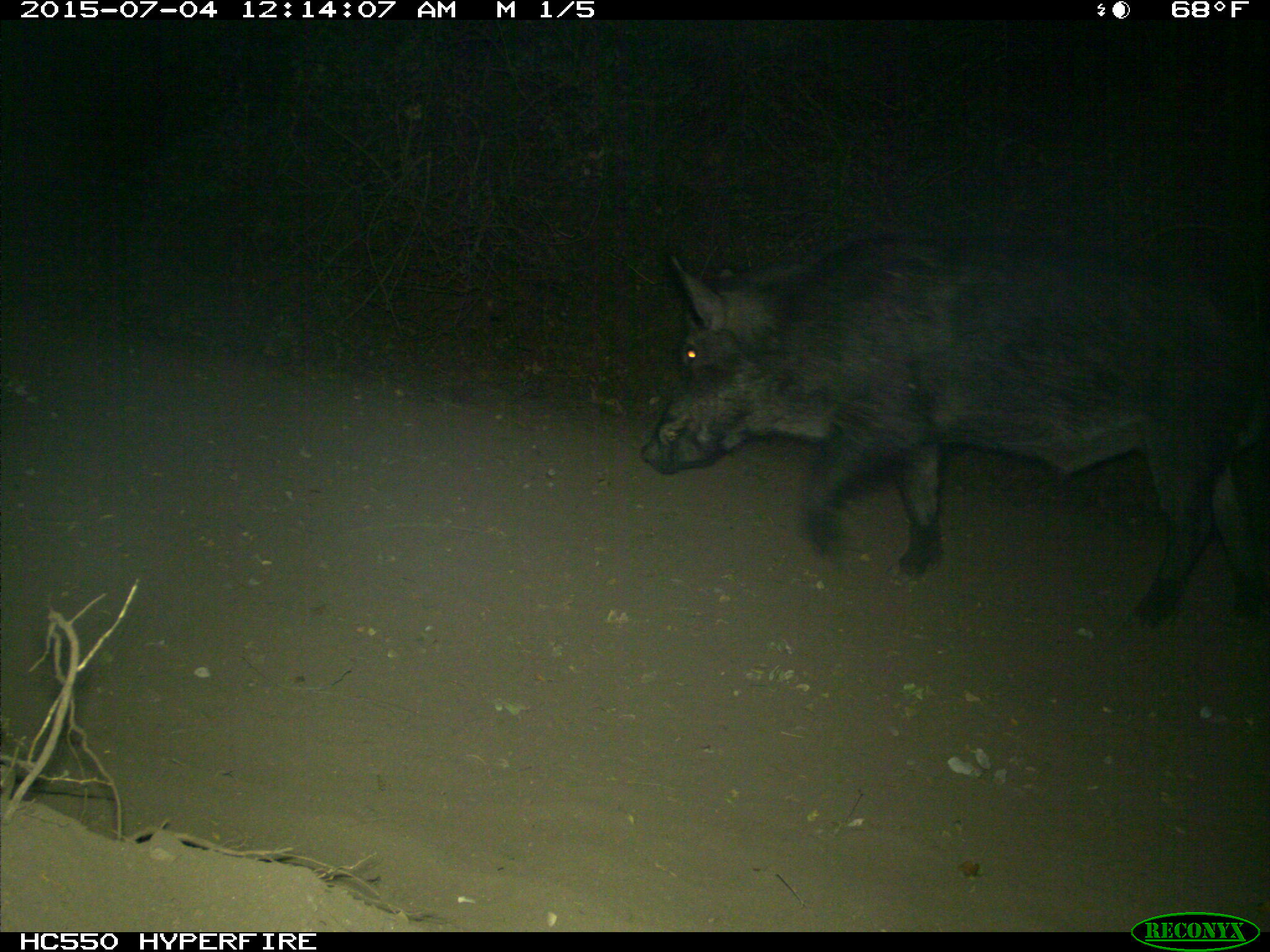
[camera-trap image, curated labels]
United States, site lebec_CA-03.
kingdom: Animalia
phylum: Chordata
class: Mammalia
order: Artiodactyla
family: Suidae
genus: Sus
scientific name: Sus scrofa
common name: wild boar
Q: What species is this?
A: Sus scrofa (wild boar).